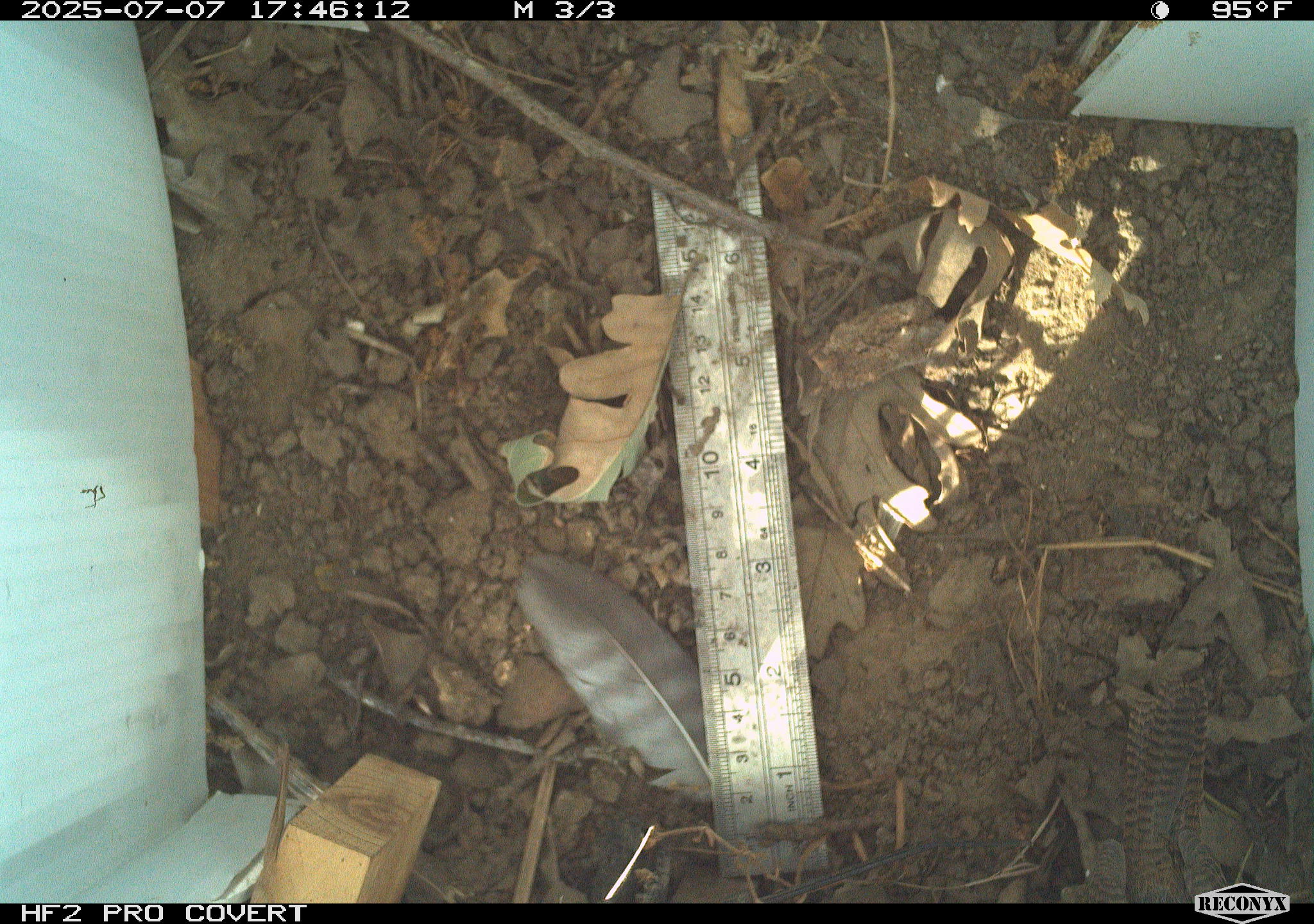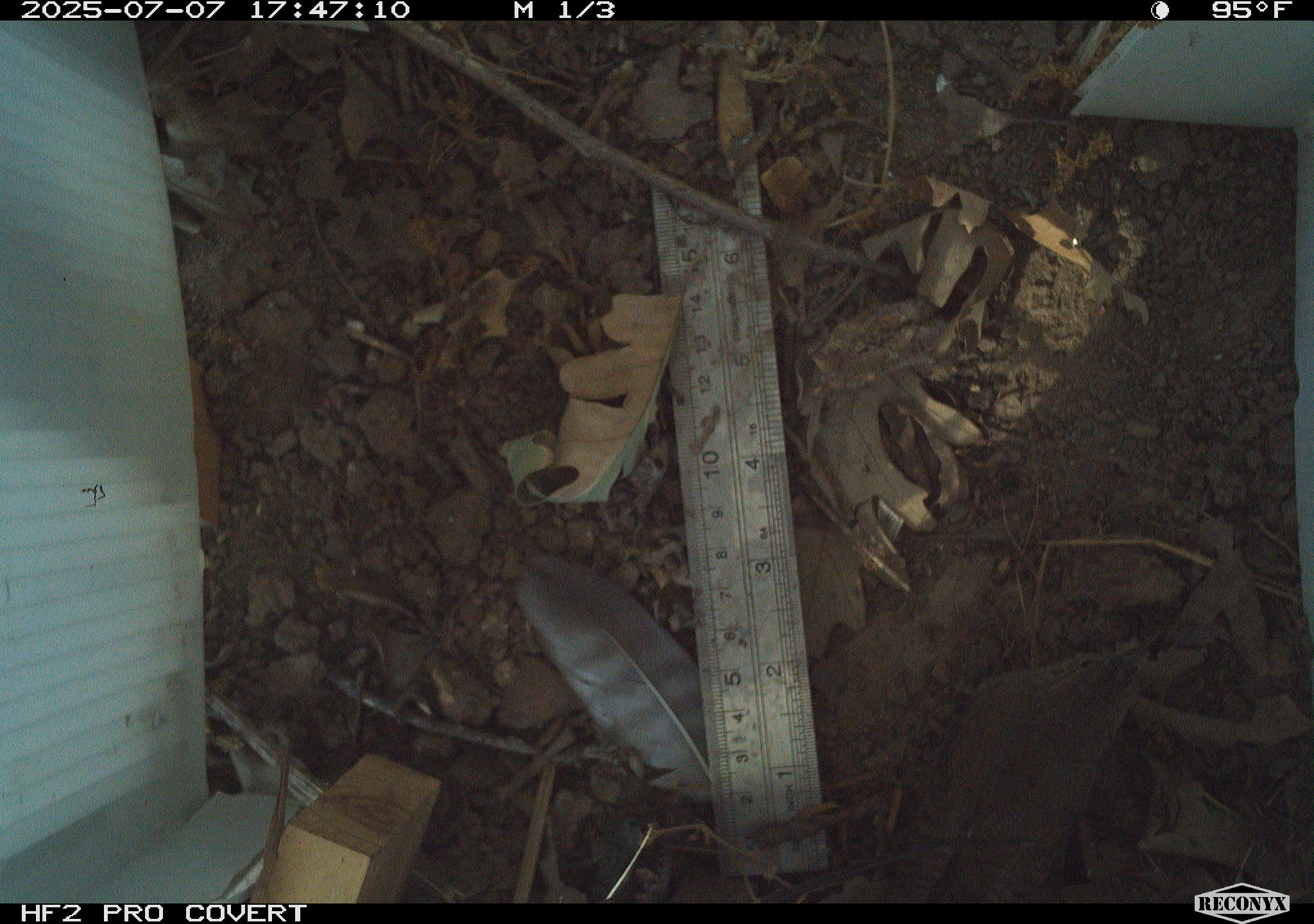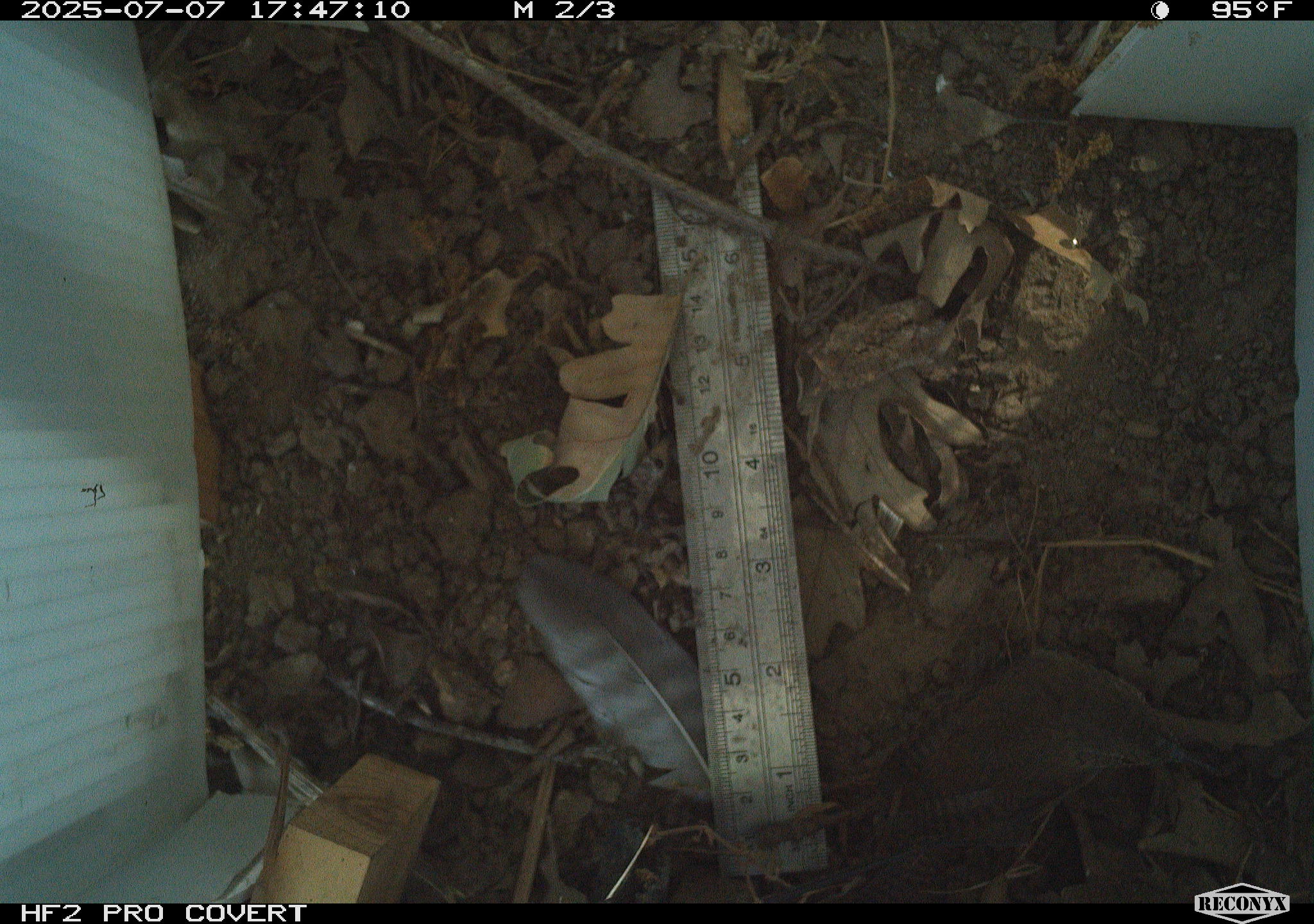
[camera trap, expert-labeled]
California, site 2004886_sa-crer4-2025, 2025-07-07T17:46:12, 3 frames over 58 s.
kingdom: Animalia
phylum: Chordata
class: Aves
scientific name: Aves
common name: bird